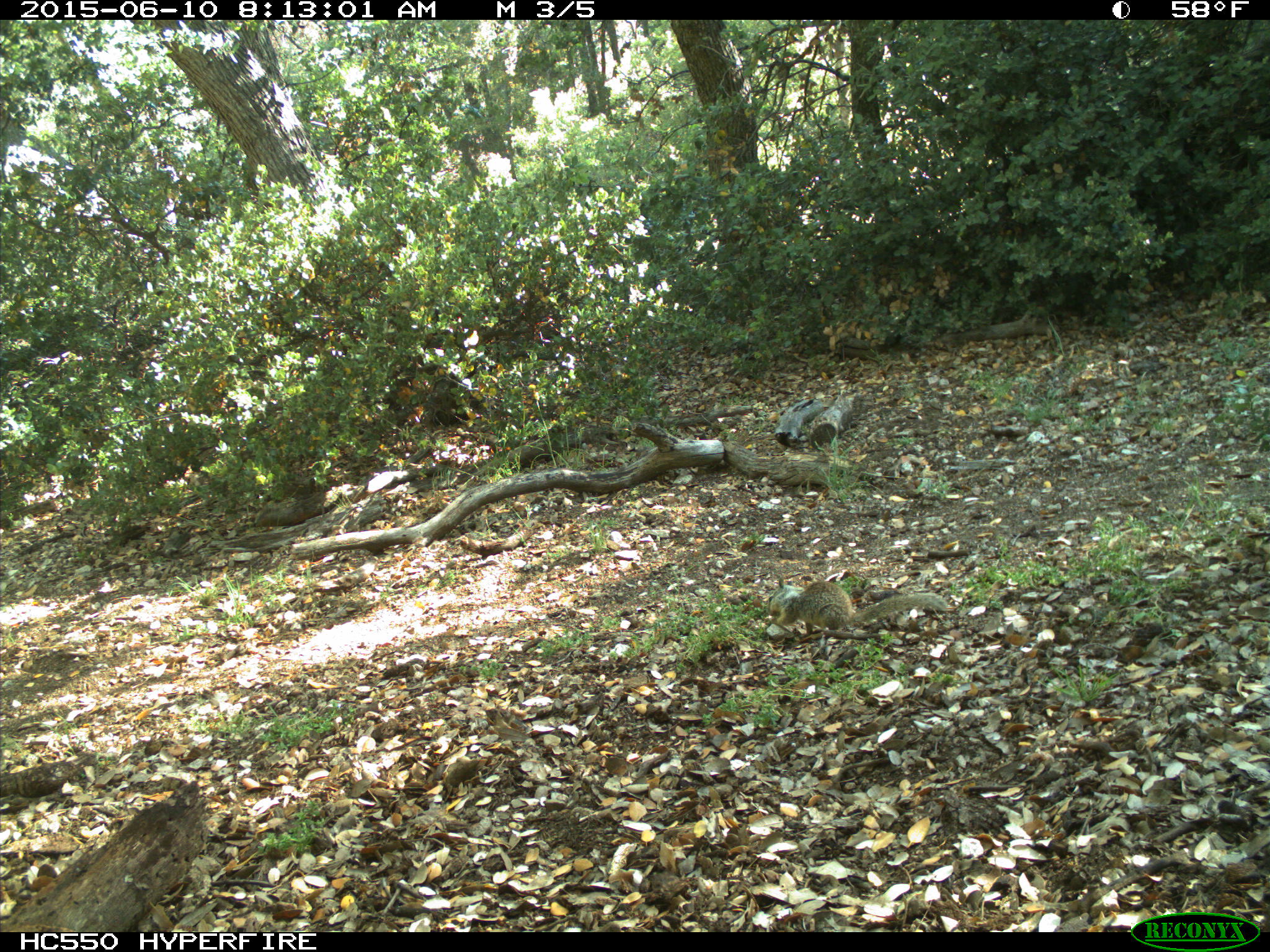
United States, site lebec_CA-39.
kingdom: Animalia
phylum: Chordata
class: Mammalia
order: Rodentia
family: Sciuridae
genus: Otospermophilus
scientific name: Otospermophilus beecheyi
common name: california ground squirrel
Otospermophilus beecheyi (california ground squirrel).